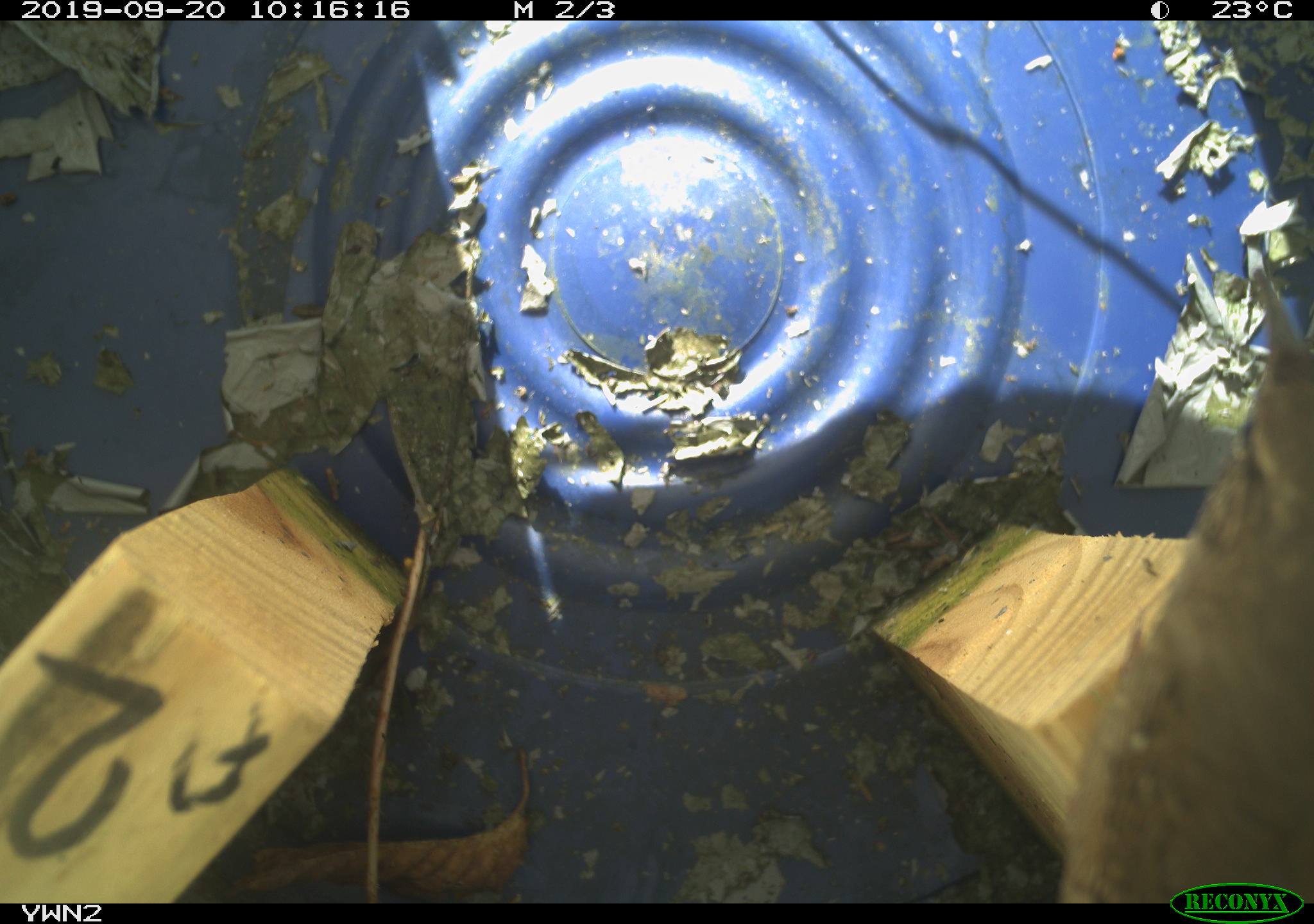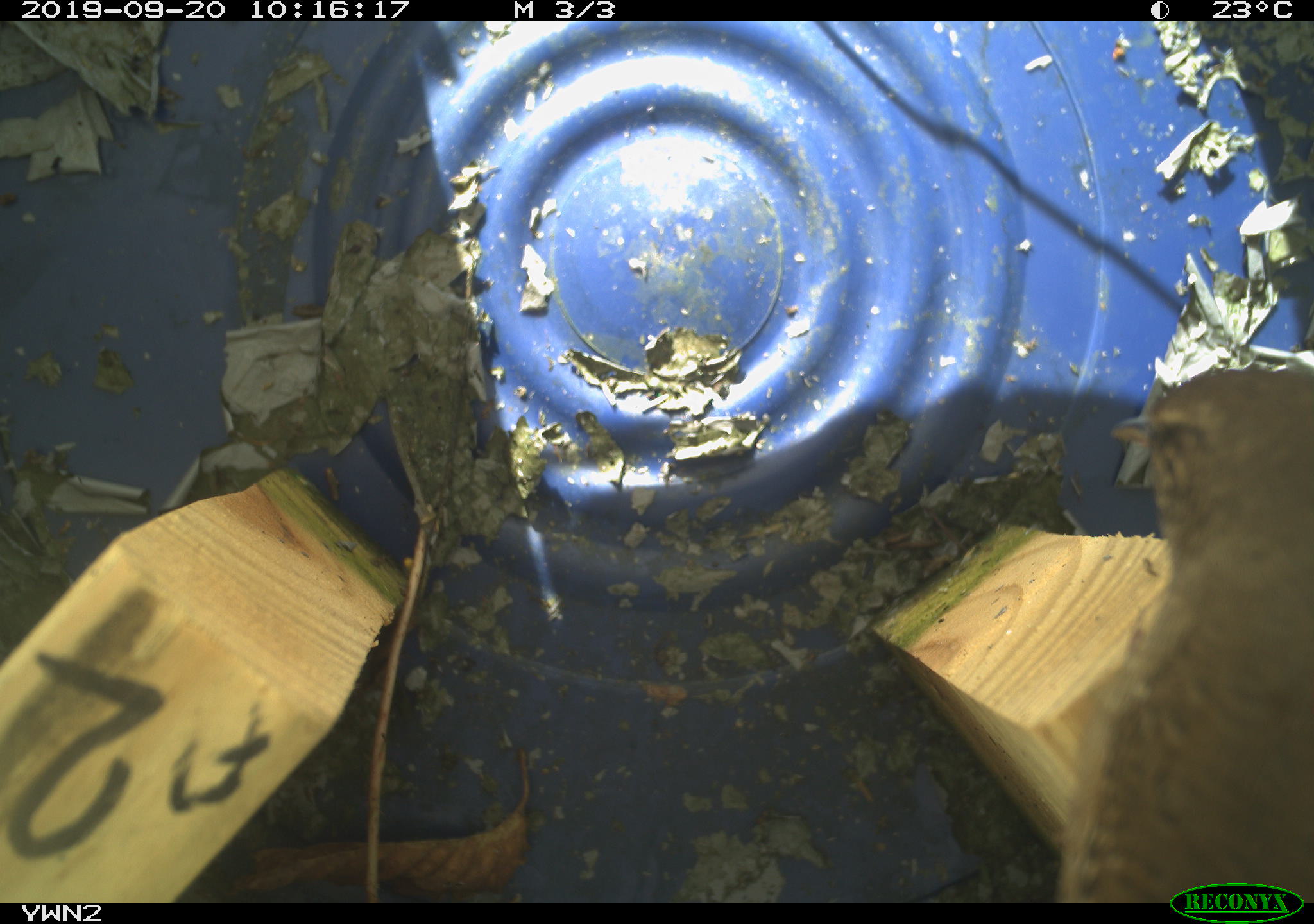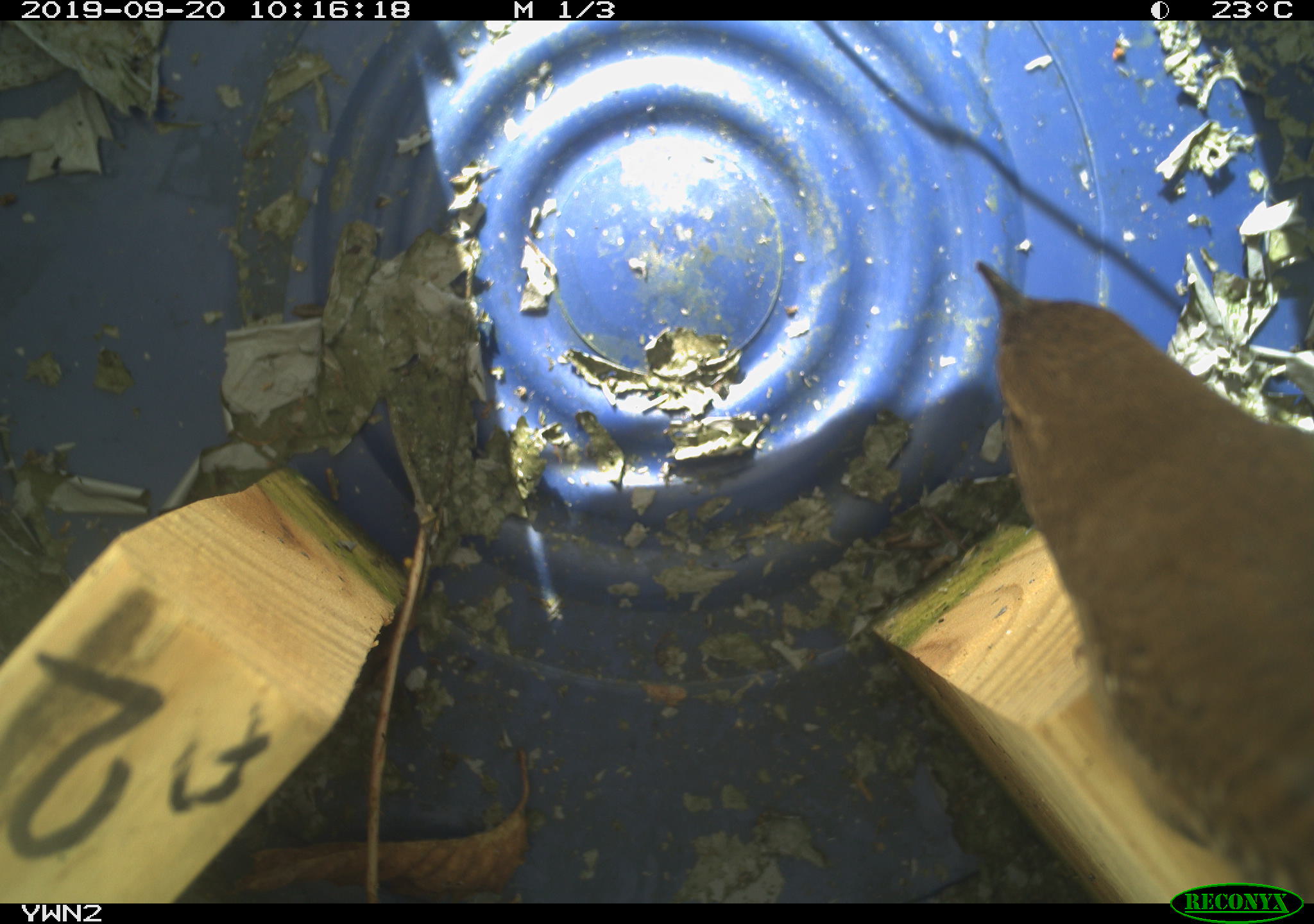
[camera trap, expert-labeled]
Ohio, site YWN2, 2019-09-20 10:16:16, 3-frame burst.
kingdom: Animalia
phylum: Chordata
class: Aves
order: Passeriformes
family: Troglodytidae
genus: Troglodytes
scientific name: Troglodytes aedon aedon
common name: northern house wren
Northern house wren (Troglodytes aedon aedon).